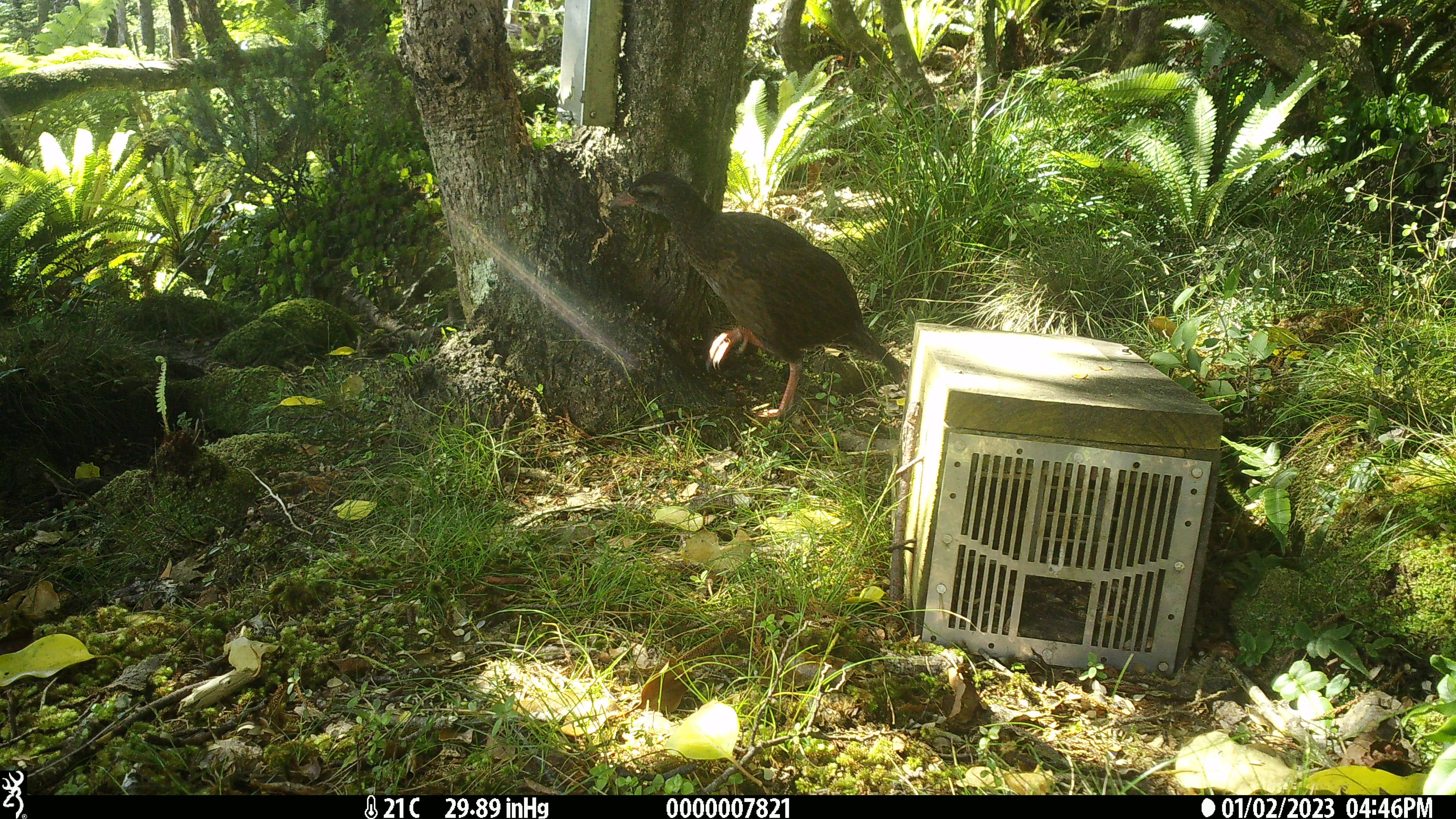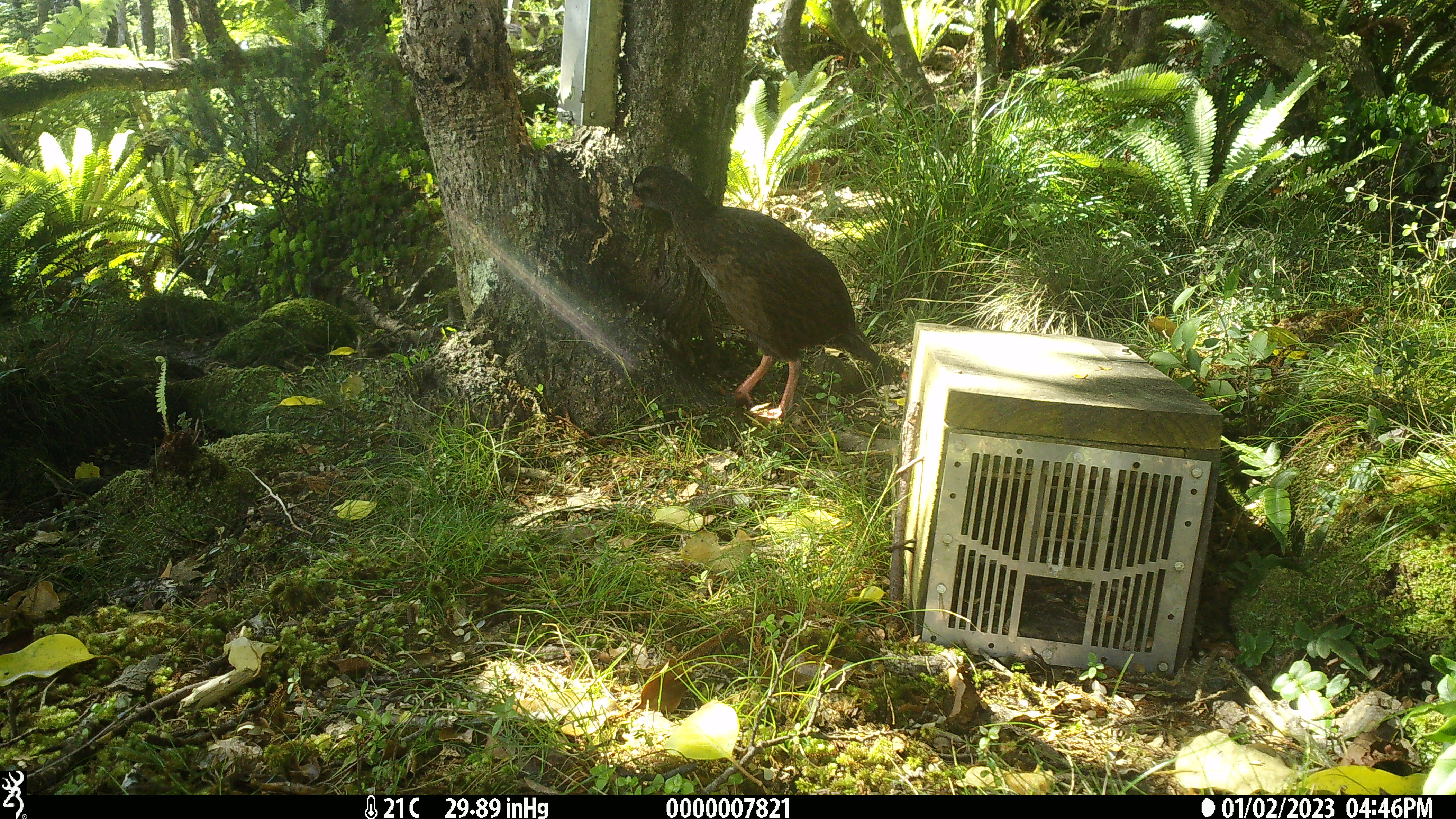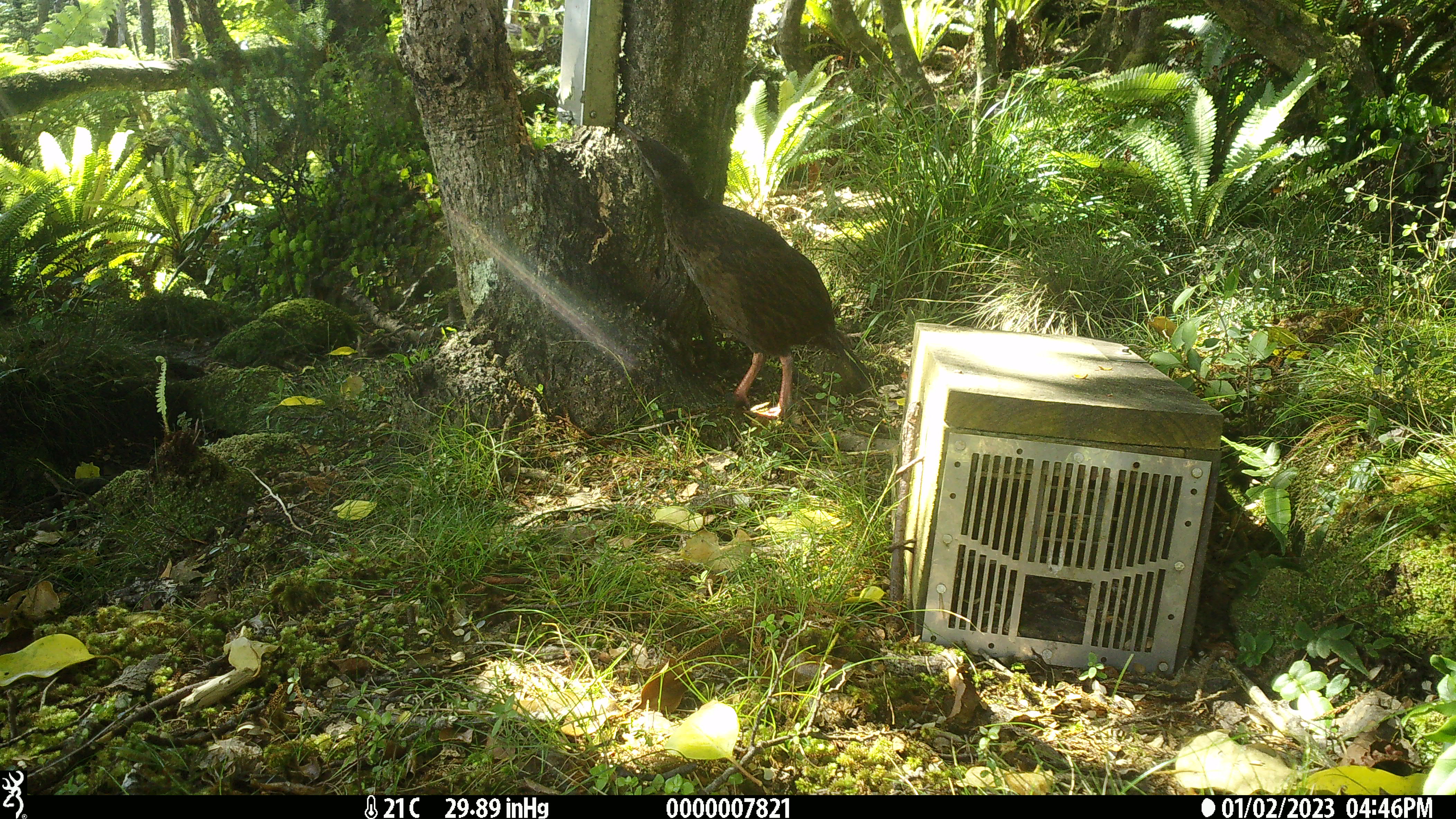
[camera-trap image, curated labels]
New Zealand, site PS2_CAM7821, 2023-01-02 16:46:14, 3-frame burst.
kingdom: Animalia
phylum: Chordata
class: Aves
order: Gruiformes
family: Rallidae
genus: Gallirallus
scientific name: Gallirallus australis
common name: weka